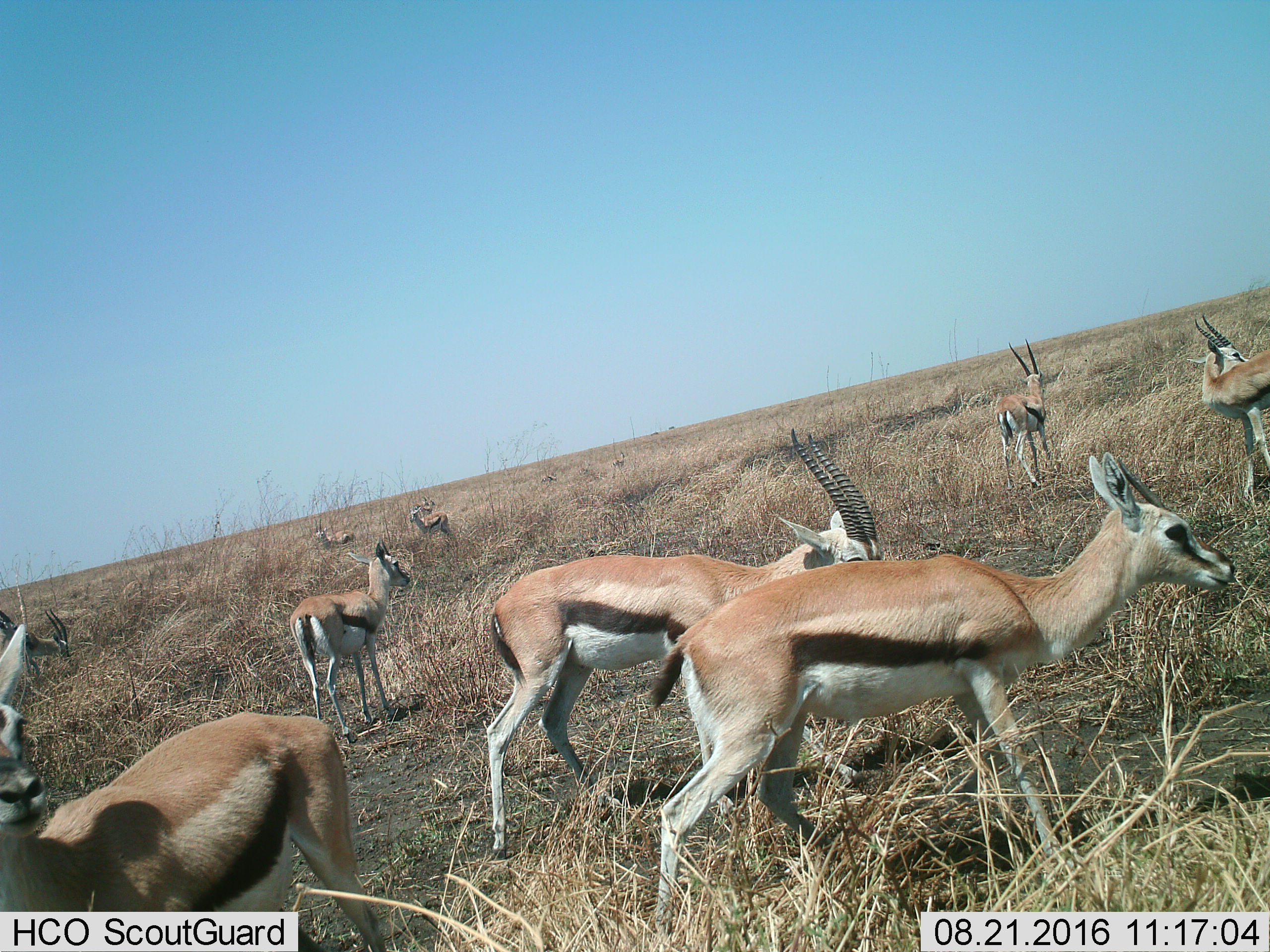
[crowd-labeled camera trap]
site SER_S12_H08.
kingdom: Animalia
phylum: Chordata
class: Mammalia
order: Artiodactyla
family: Bovidae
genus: Eudorcas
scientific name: Eudorcas thomsonii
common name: thomson's gazelle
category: gazellethomsons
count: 11-50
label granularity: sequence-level